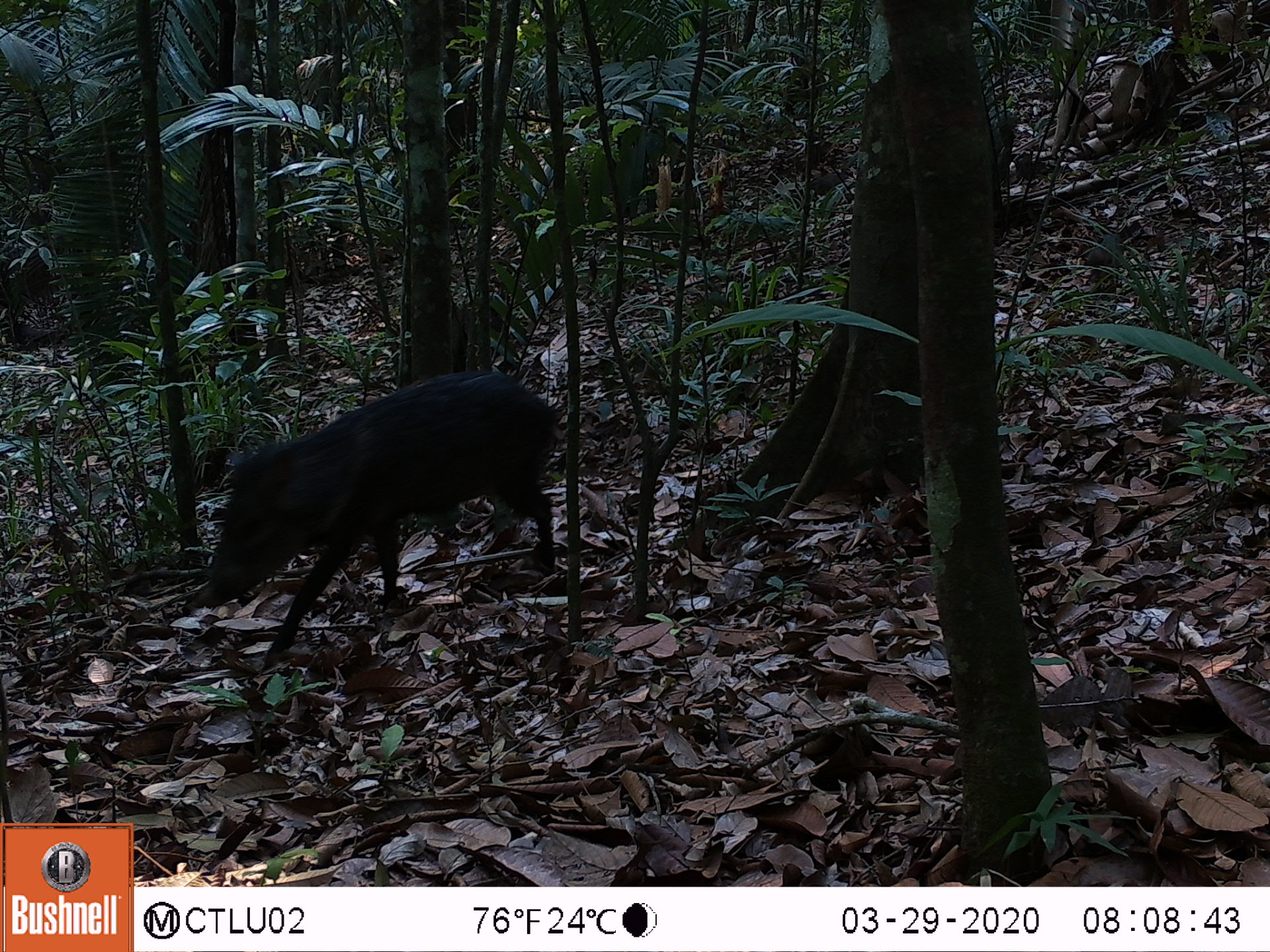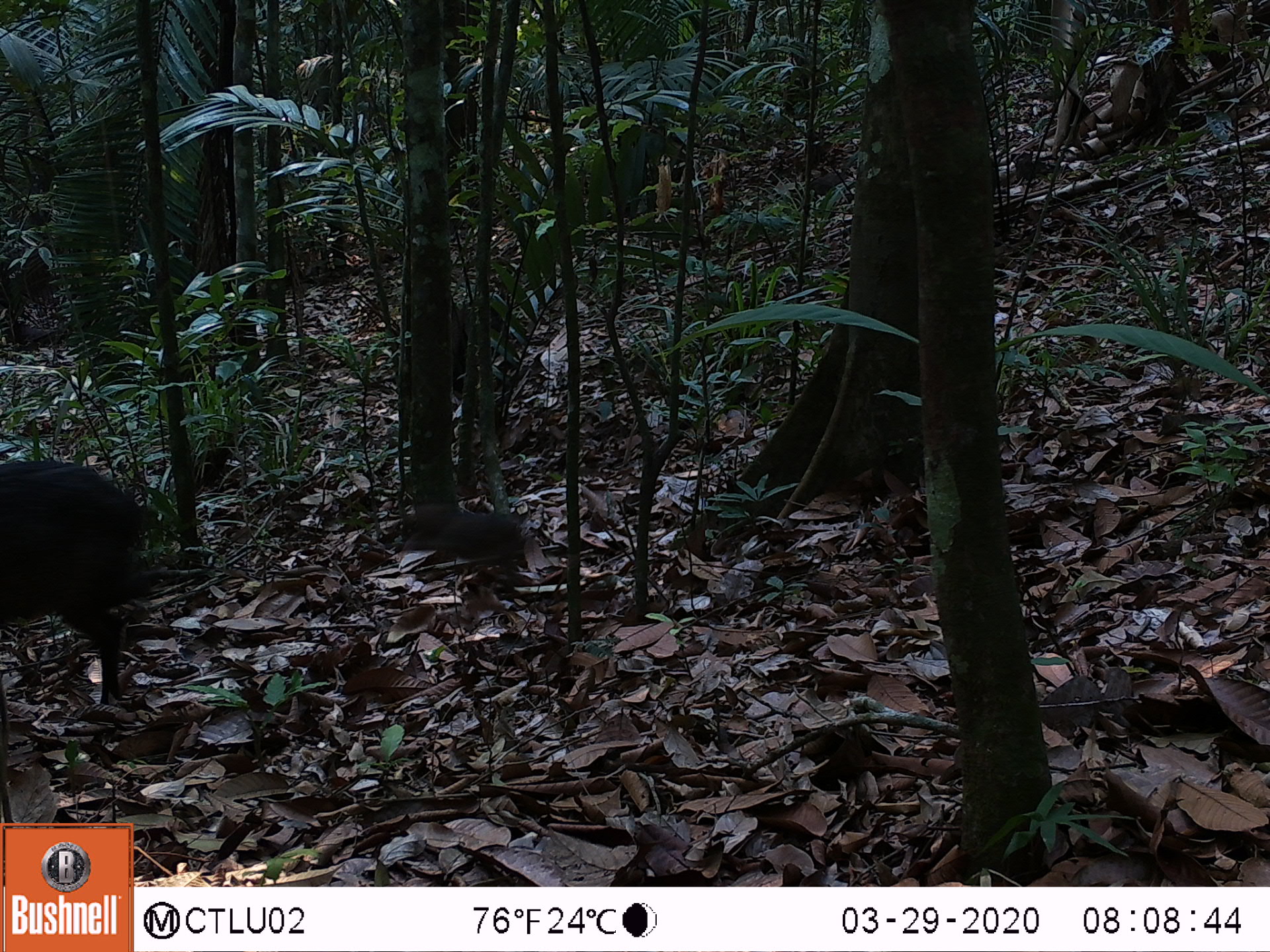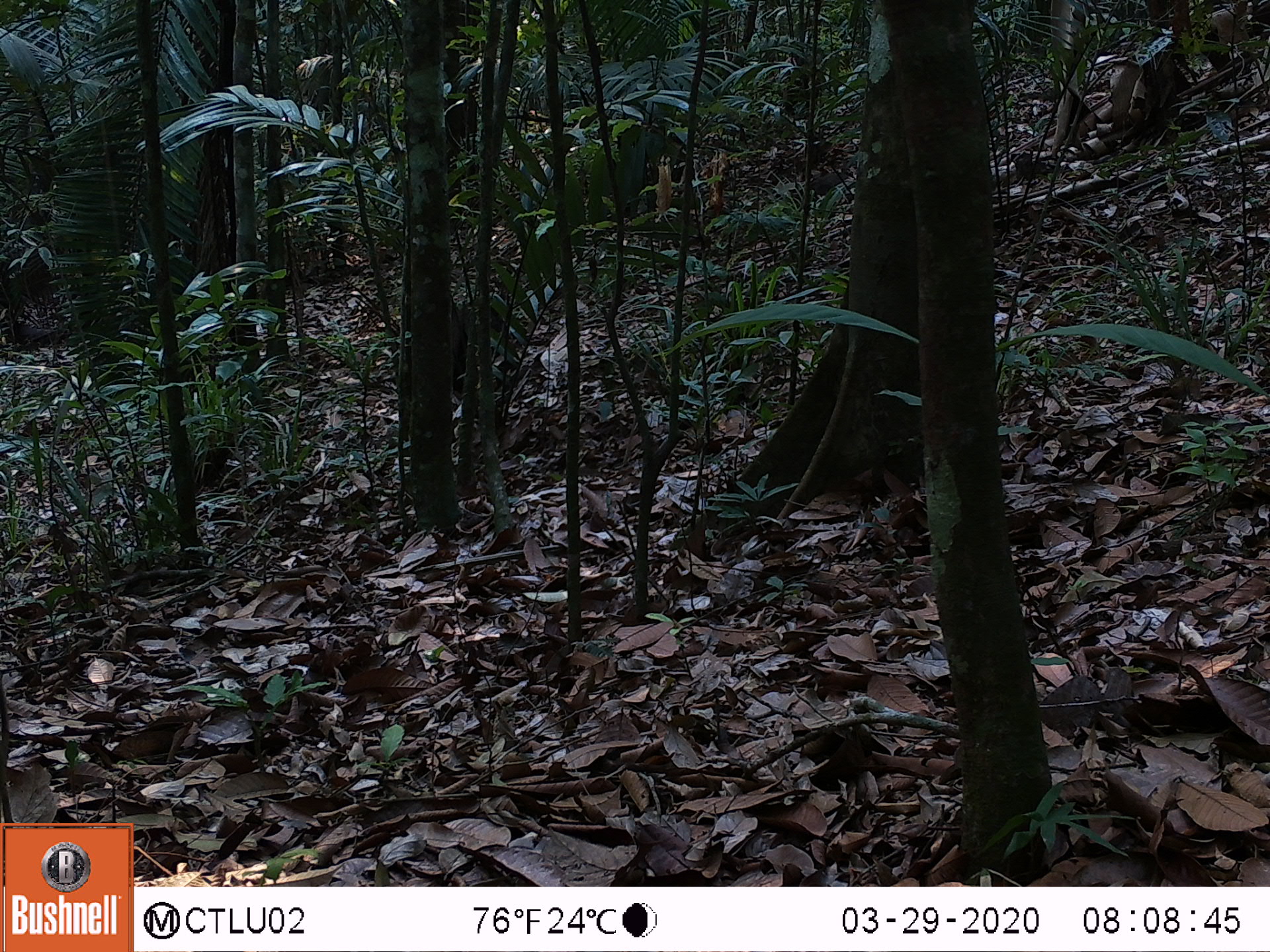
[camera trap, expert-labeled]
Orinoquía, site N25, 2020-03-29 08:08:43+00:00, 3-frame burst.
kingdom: Animalia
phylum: Chordata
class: Mammalia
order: Artiodactyla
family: Tayassuidae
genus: Pecari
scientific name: Pecari tajacu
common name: collared peccary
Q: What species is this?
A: Collared peccary (Pecari tajacu).